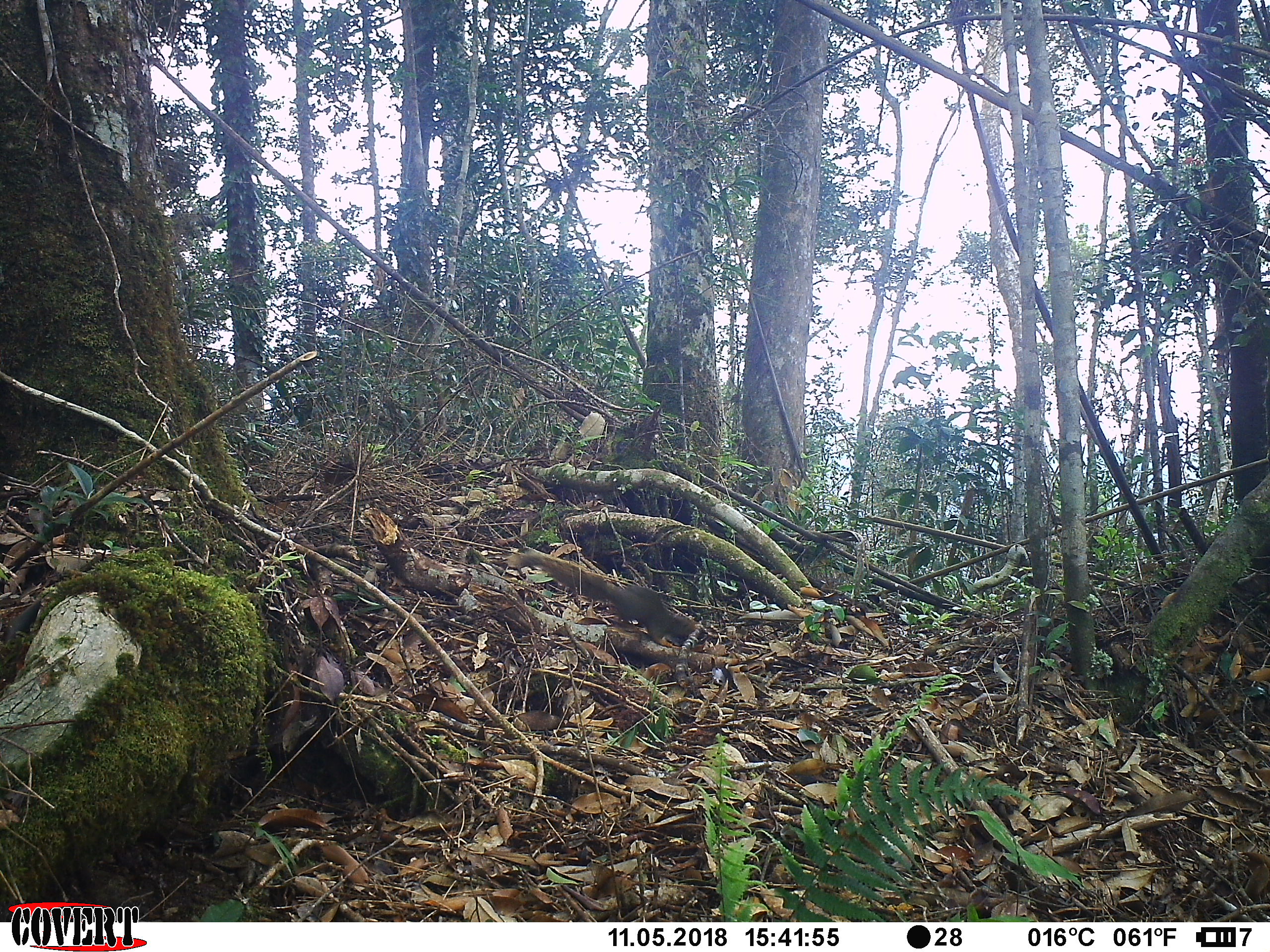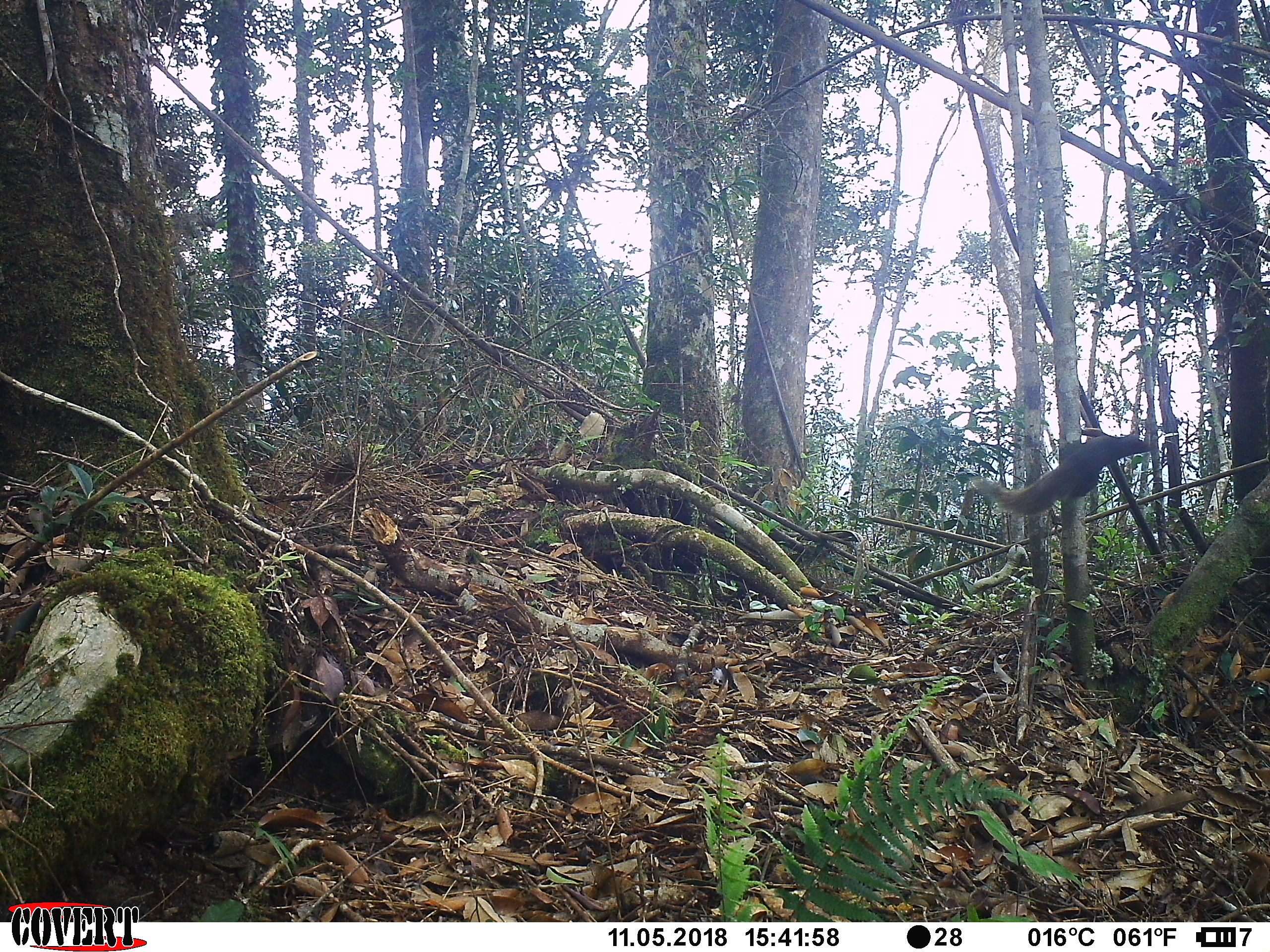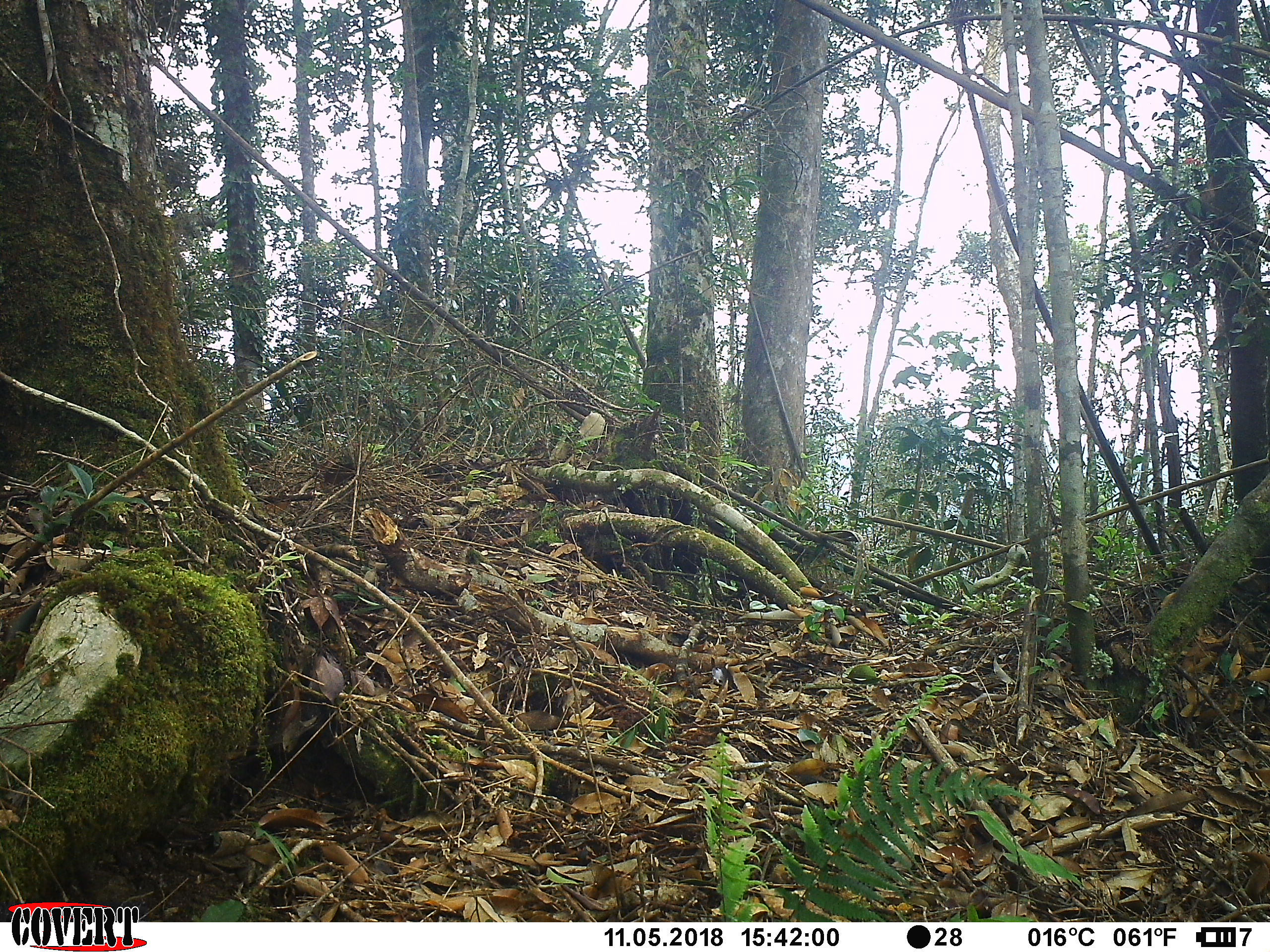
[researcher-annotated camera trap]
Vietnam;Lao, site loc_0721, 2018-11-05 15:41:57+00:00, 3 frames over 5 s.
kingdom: Animalia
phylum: Chordata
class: Mammalia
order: Rodentia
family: Sciuridae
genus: Callosciurus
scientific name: Callosciurus erythraeus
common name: pallas's squirrel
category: pallass squirrel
Pallass squirrel (pallas's squirrel) (Callosciurus erythraeus). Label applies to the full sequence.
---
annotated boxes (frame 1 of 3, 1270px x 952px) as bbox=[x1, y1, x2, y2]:
pallass squirrel: bbox=[513, 551, 706, 648]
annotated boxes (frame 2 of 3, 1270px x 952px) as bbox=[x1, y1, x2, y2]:
pallass squirrel: bbox=[970, 427, 1156, 516]